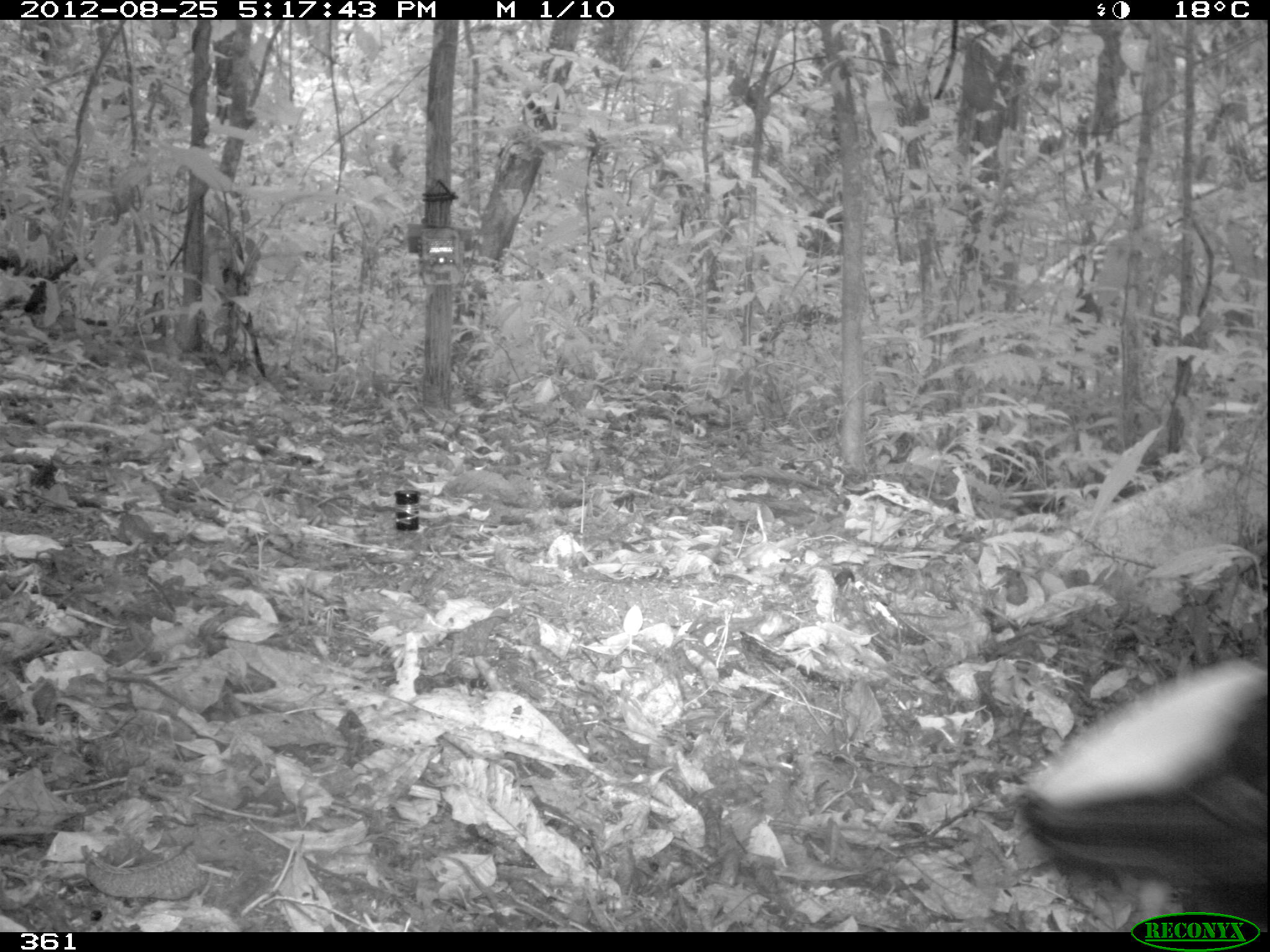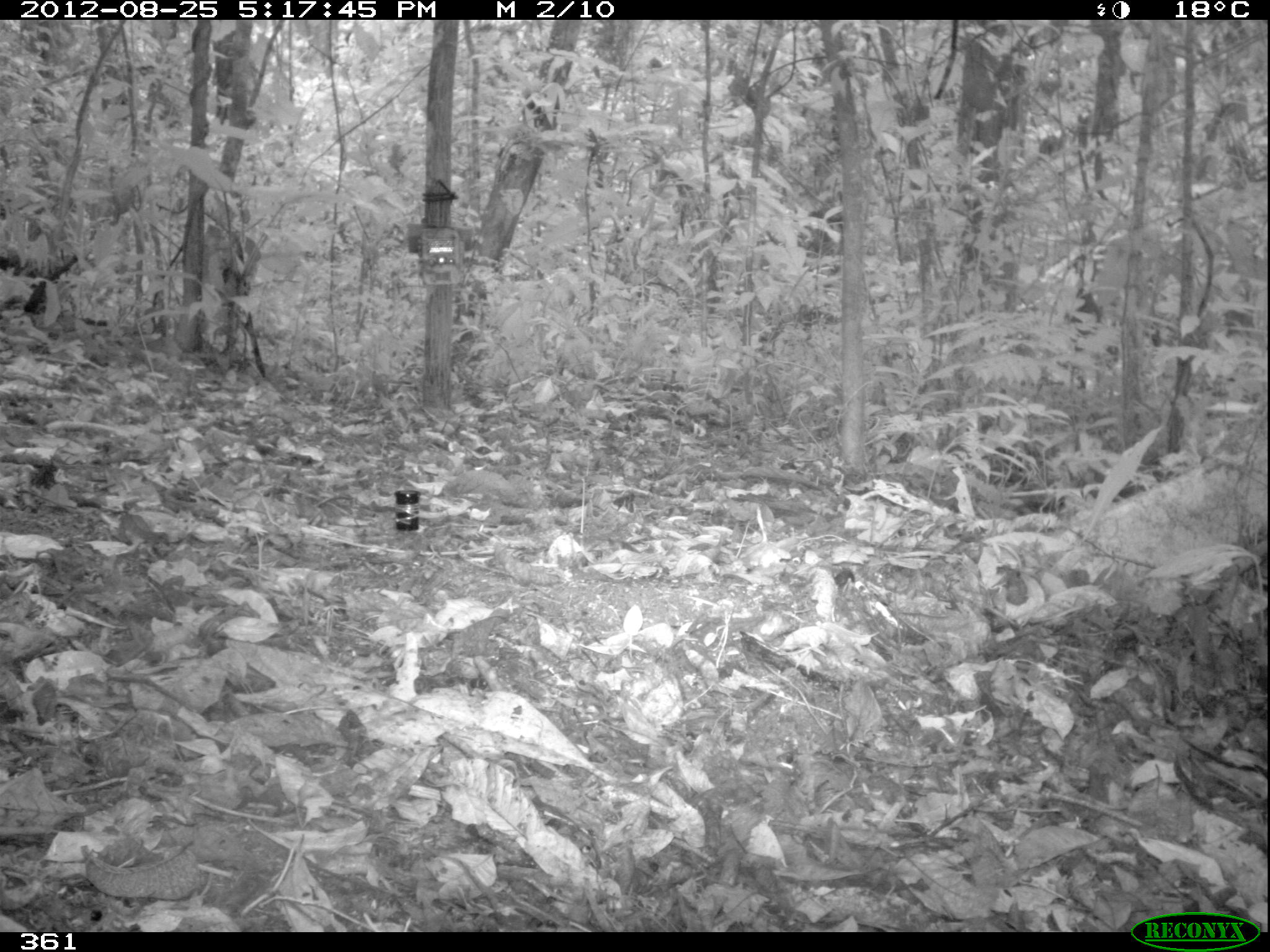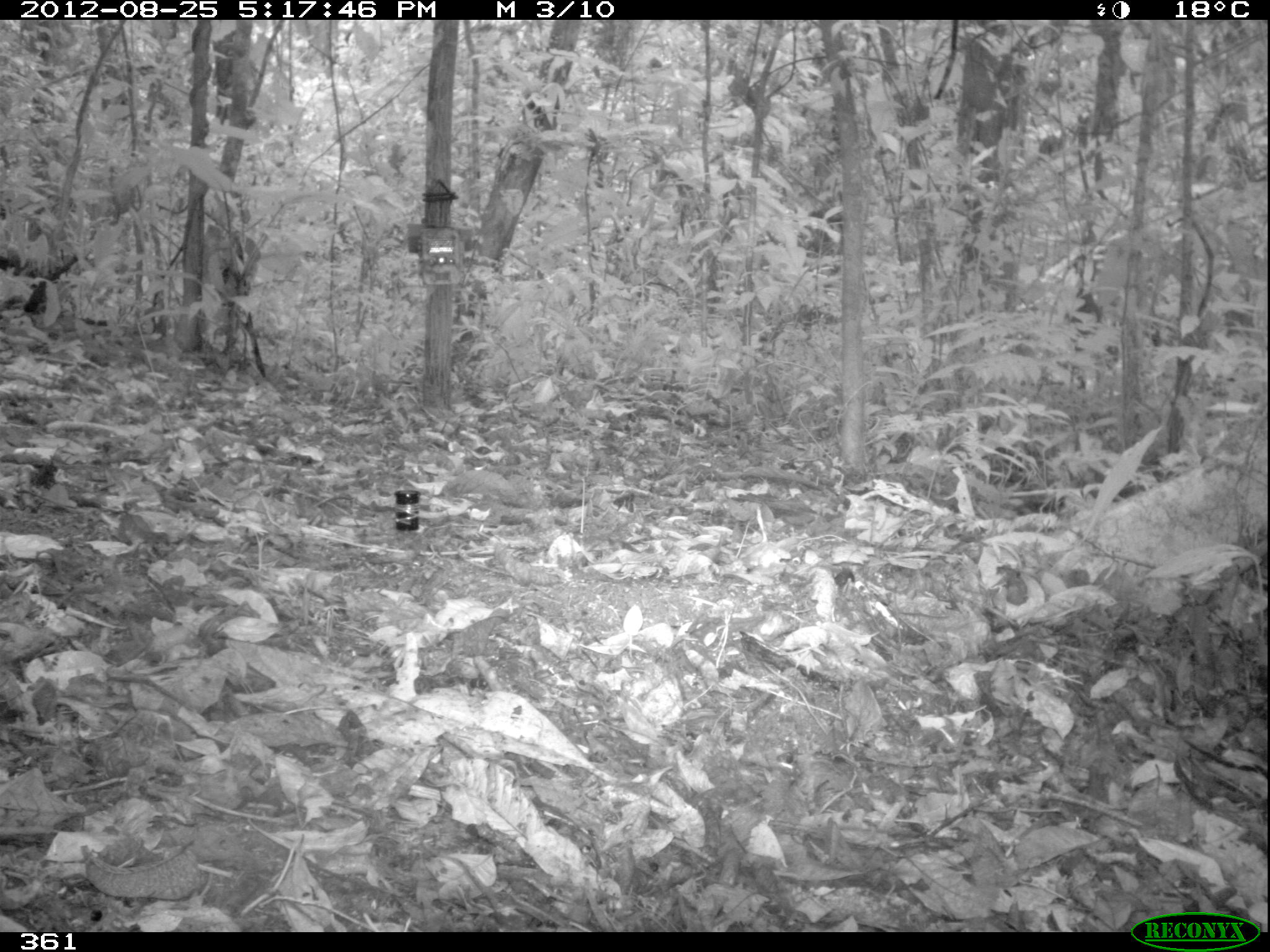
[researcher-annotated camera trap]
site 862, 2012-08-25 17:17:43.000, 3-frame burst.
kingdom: Animalia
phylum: Chordata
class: Aves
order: Gruiformes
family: Psophiidae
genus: Psophia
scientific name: Psophia leucoptera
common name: pale-winged trumpeter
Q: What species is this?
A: Psophia leucoptera (pale-winged trumpeter).